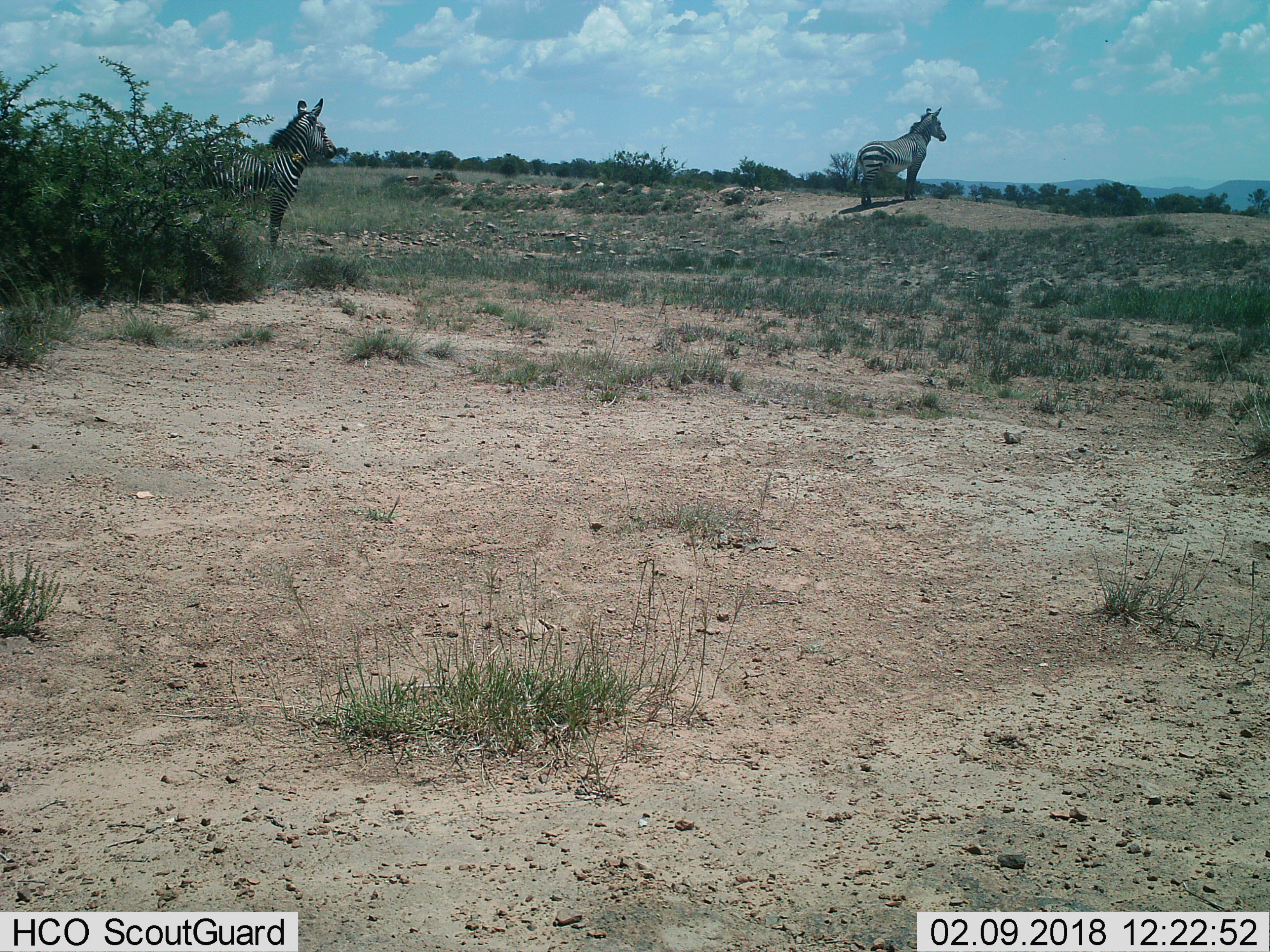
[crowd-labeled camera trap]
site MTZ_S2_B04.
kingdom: Animalia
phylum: Chordata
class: Mammalia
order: Perissodactyla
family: Equidae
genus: Equus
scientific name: Equus zebra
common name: mountain zebra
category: zebramountain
Zebramountain (mountain zebra) (Equus zebra), count 2. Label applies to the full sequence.